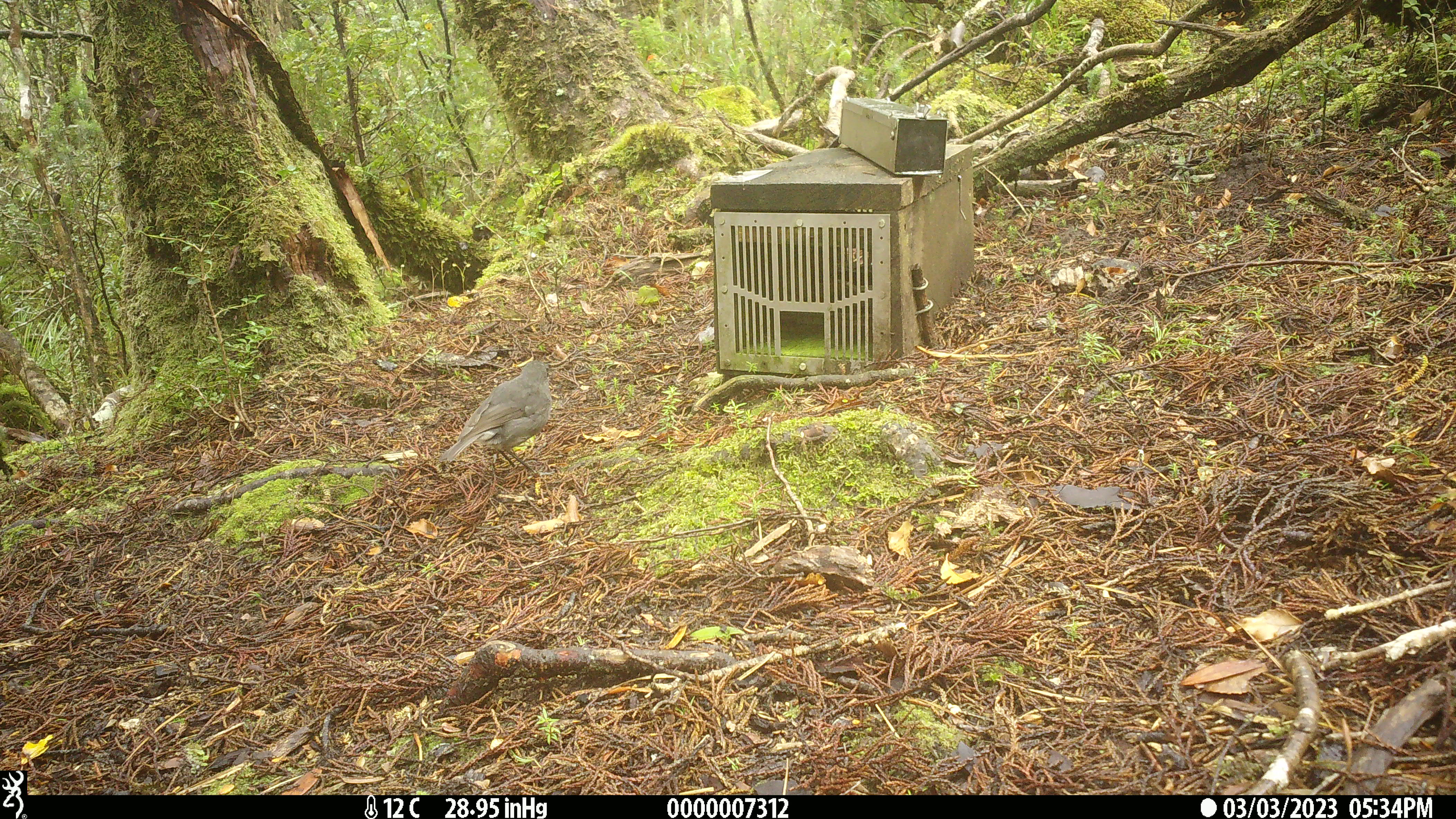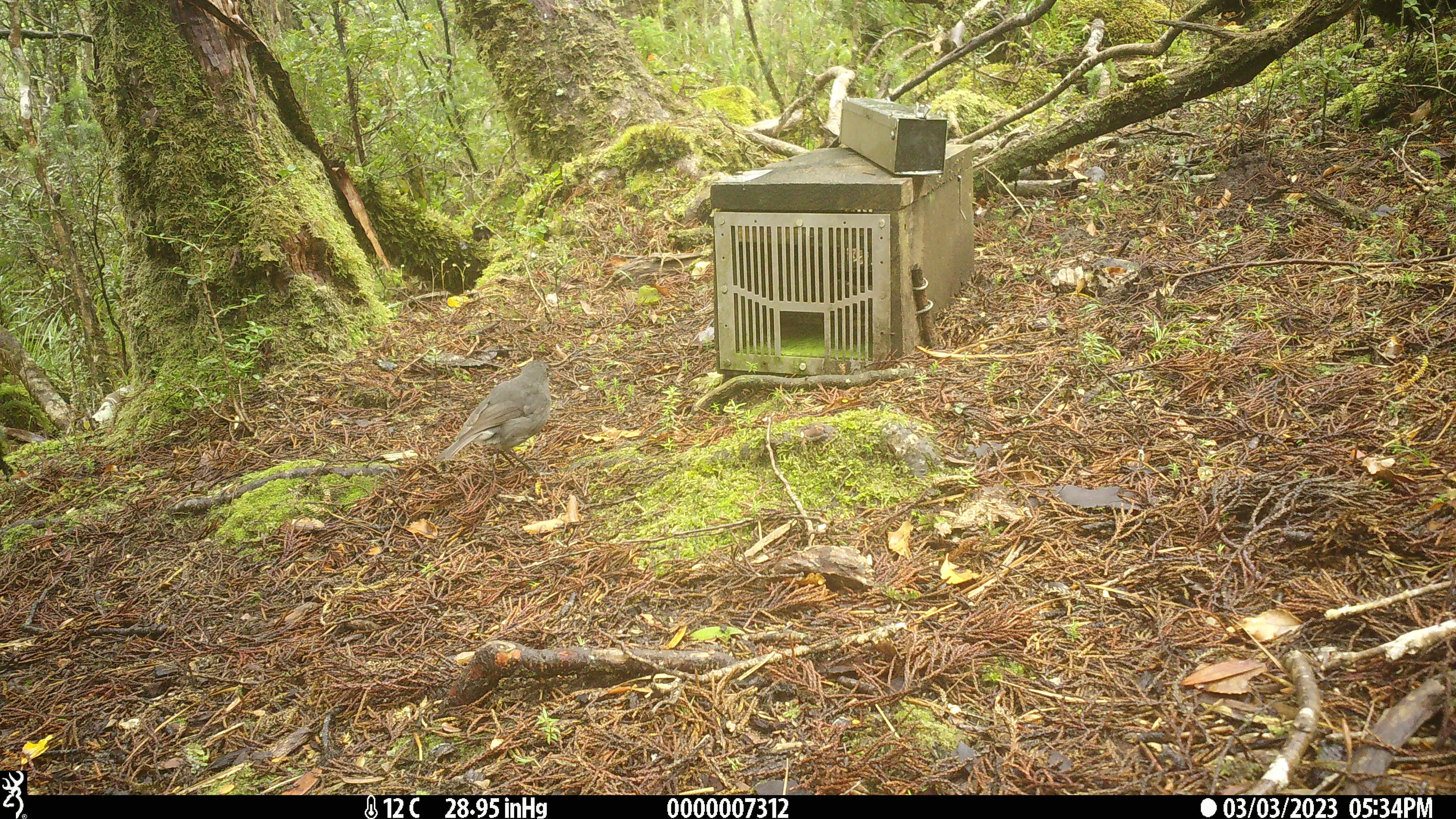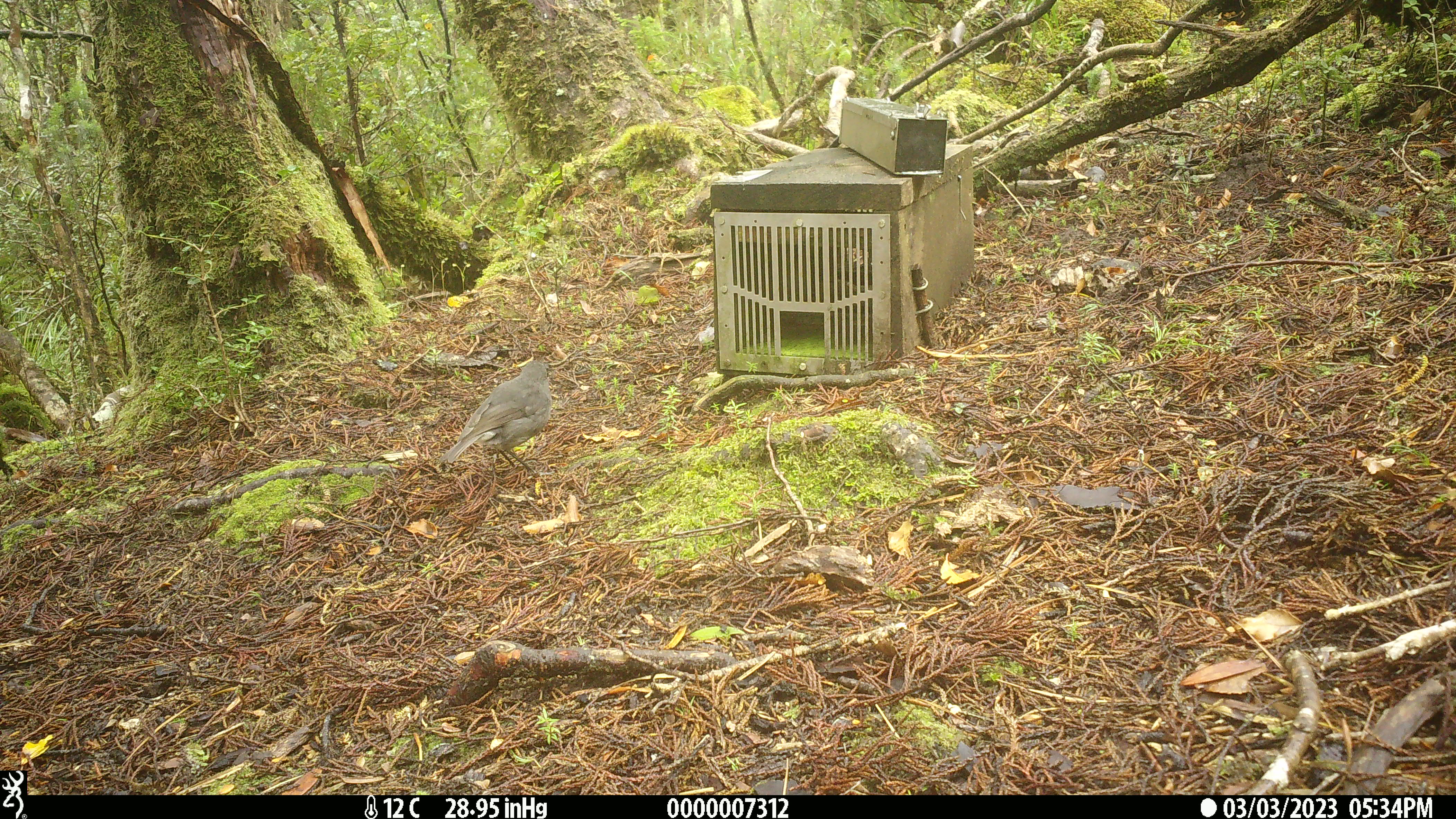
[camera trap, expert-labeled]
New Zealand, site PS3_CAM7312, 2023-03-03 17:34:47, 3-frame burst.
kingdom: Animalia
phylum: Chordata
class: Aves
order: Passeriformes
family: Petroicidae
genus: Petroica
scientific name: Petroica australis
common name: new zealand robin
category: robin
Robin (new zealand robin) (Petroica australis).